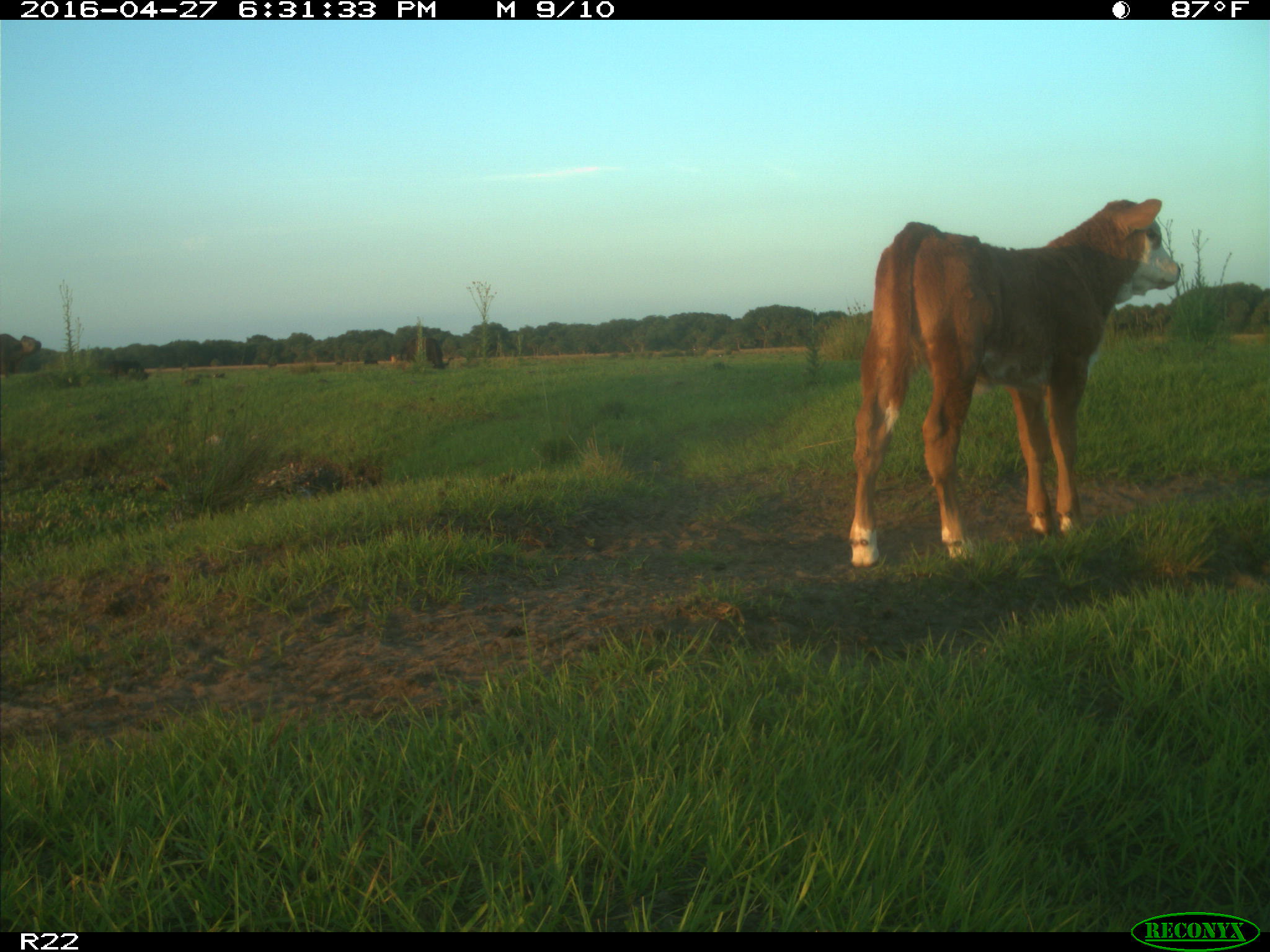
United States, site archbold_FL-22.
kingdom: Animalia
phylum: Chordata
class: Mammalia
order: Artiodactyla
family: Bovidae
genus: Bos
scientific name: Bos taurus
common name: domestic cow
Bos taurus (domestic cow).